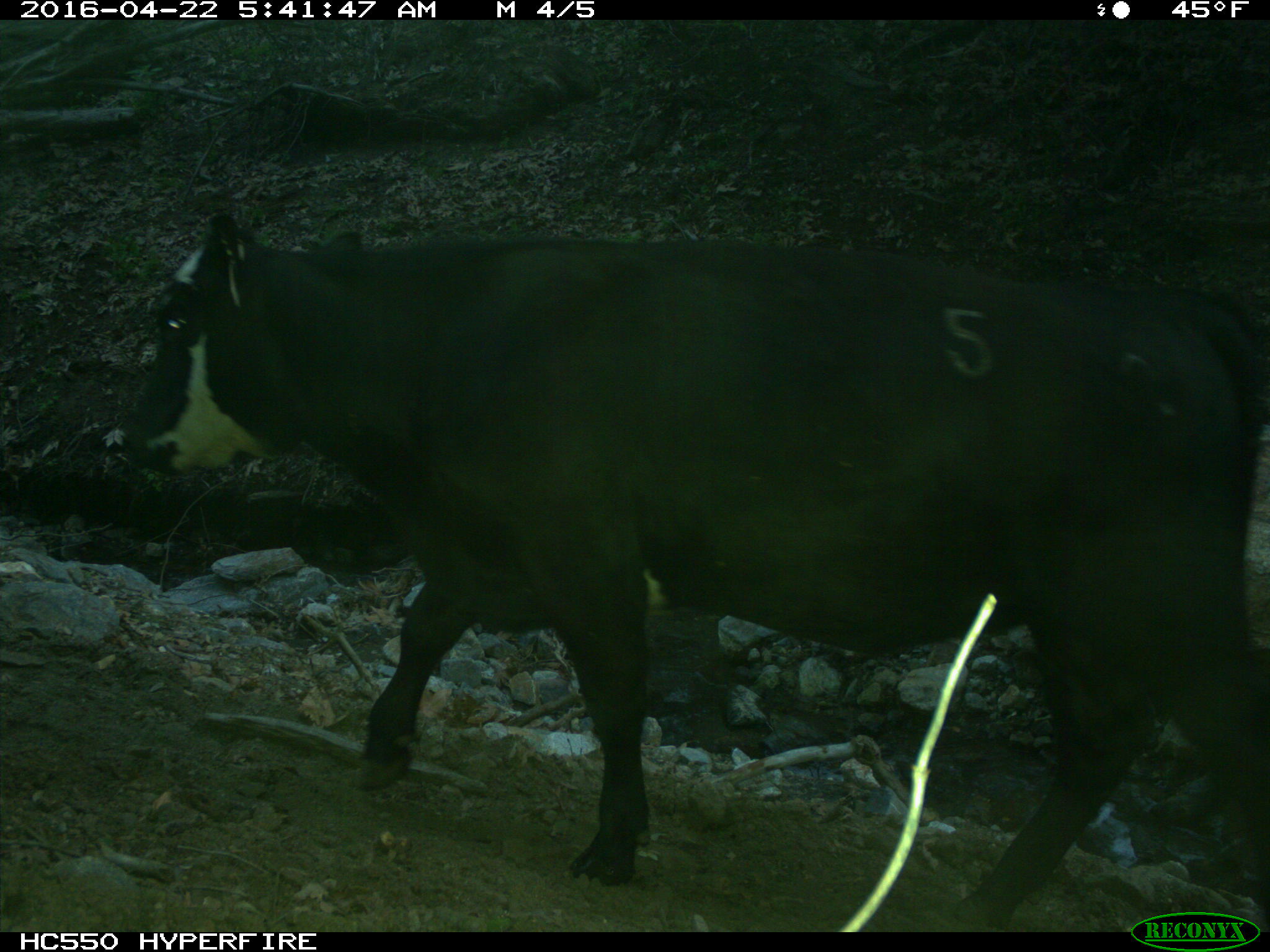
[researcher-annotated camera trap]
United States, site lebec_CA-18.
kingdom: Animalia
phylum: Chordata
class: Mammalia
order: Artiodactyla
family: Bovidae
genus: Bos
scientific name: Bos taurus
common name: domestic cow